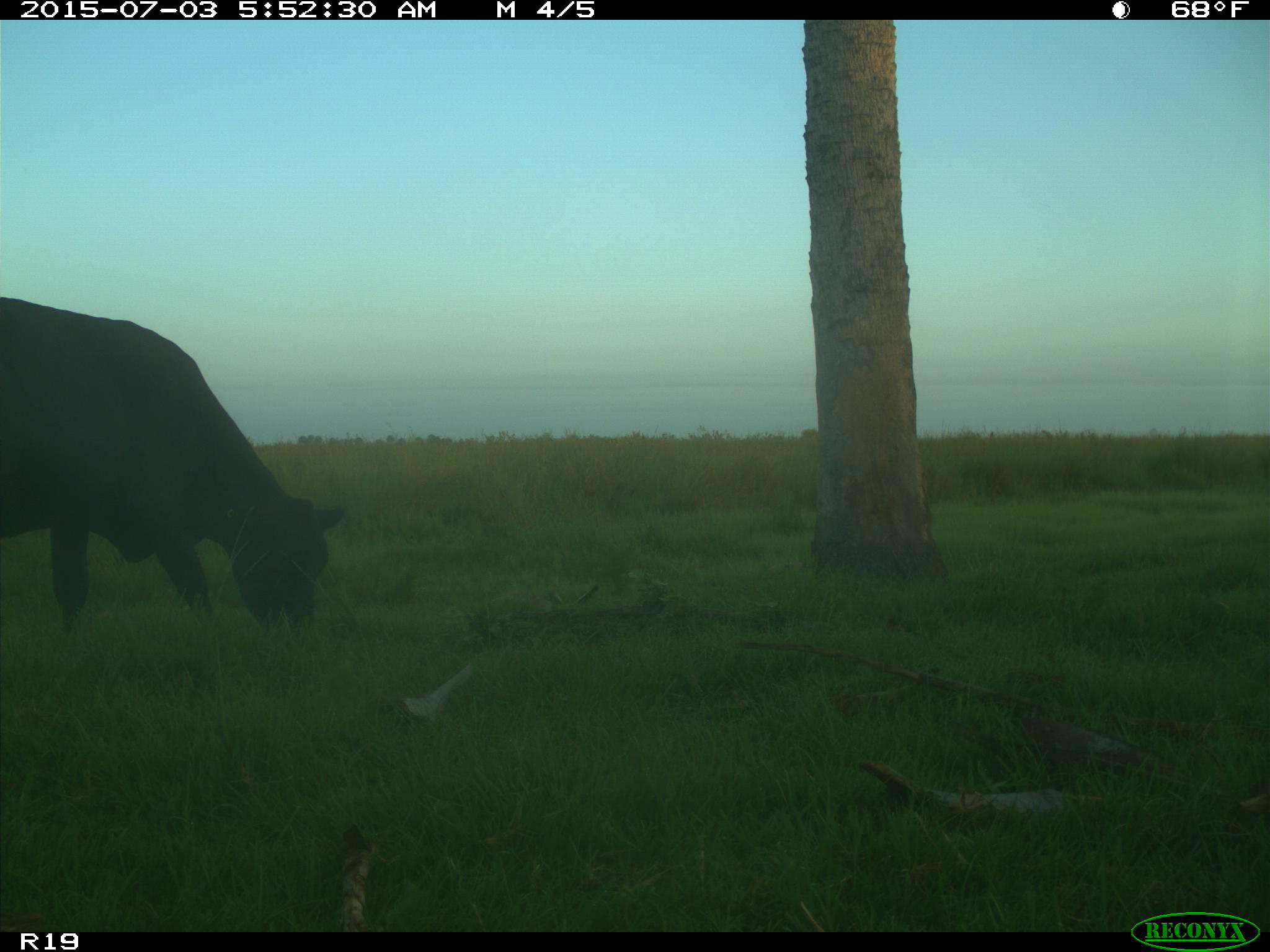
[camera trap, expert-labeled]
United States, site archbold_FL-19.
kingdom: Animalia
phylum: Chordata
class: Mammalia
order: Artiodactyla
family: Bovidae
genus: Bos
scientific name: Bos taurus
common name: domestic cow